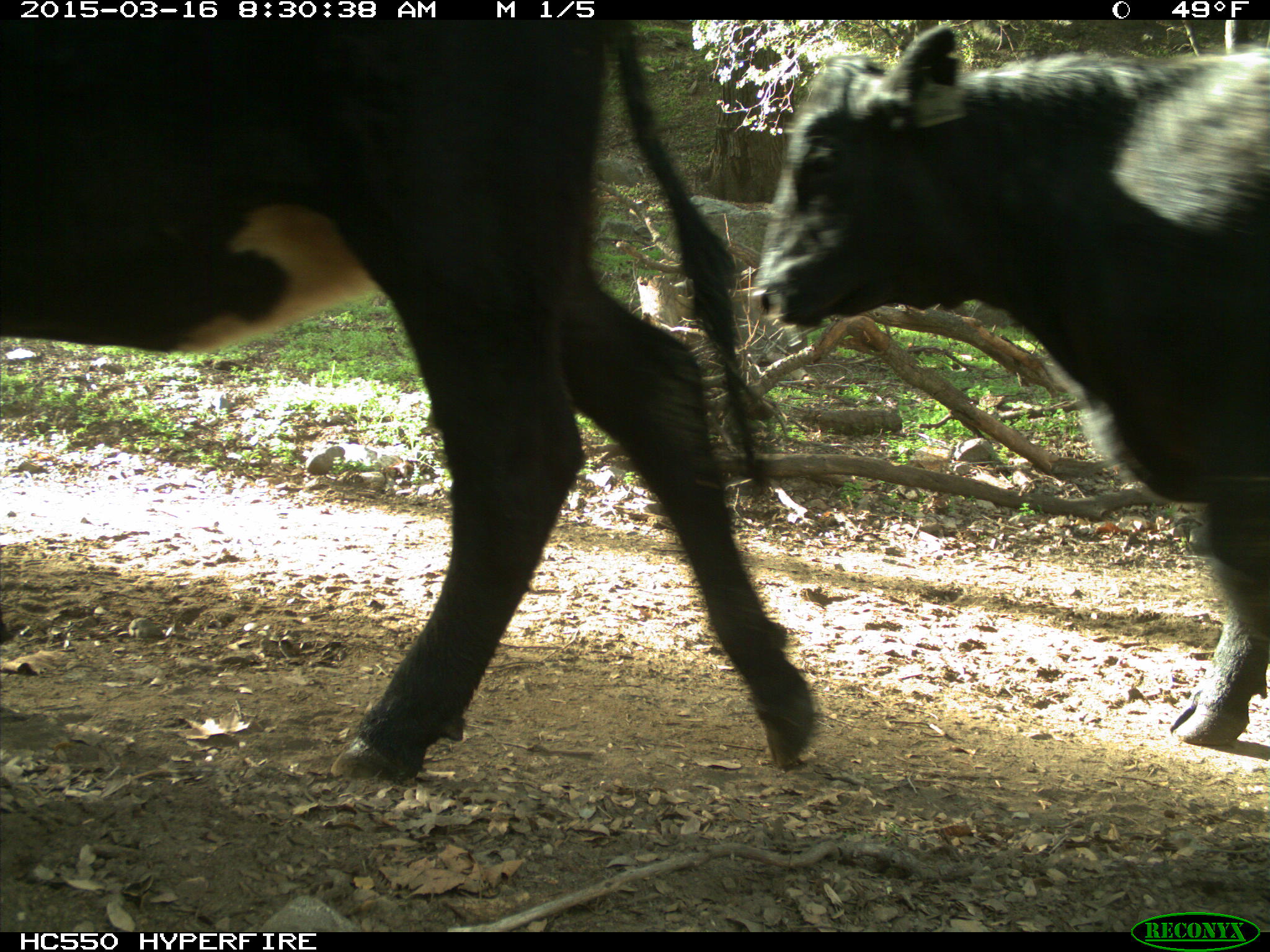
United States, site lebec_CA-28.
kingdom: Animalia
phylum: Chordata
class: Mammalia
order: Artiodactyla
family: Bovidae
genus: Bos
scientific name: Bos taurus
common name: domestic cow